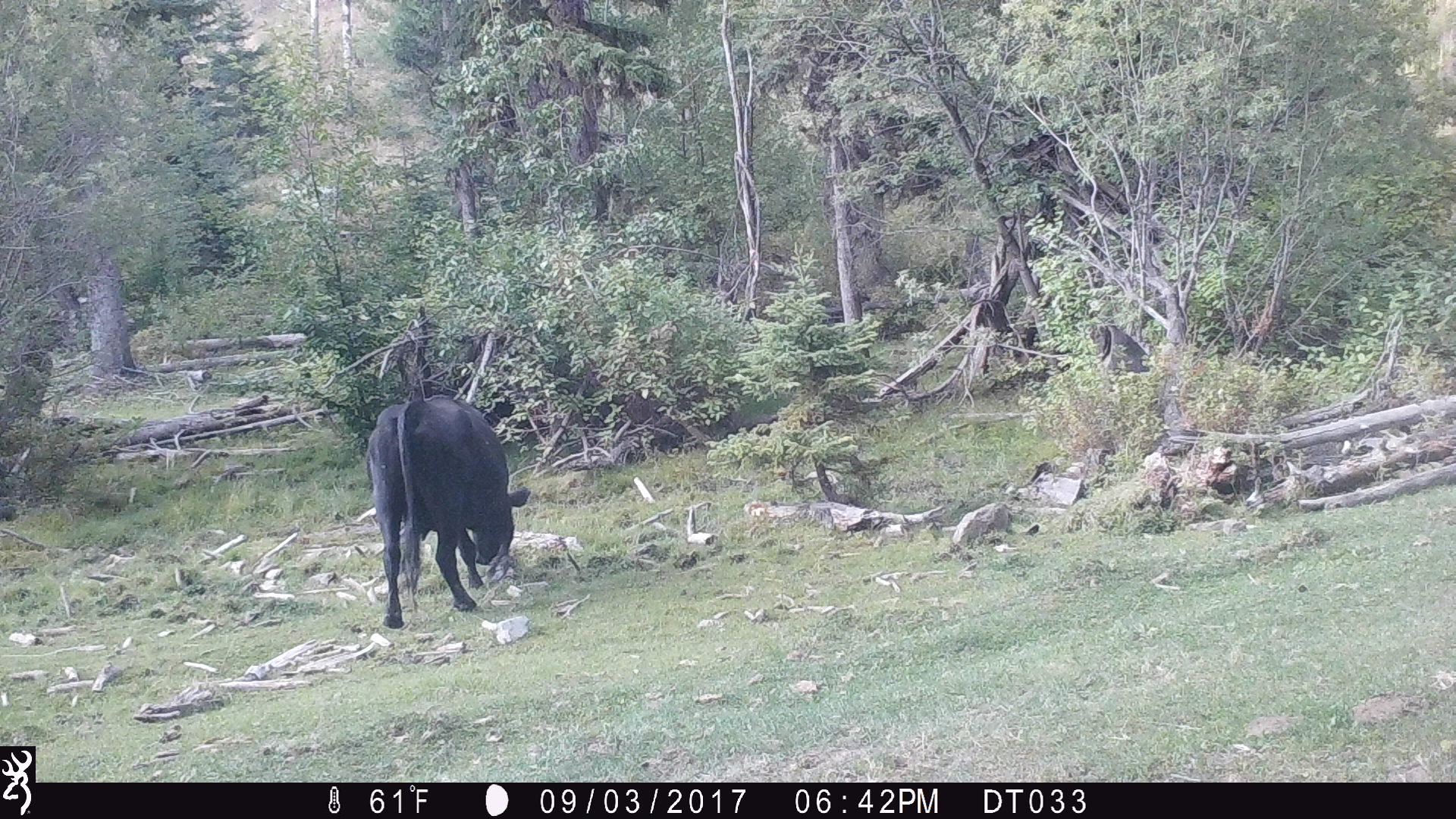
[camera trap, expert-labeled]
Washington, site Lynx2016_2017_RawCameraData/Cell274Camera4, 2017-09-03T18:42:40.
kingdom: Animalia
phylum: Chordata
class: Mammalia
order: Artiodactyla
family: Bovidae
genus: Bos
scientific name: Bos taurus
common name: domestic cattle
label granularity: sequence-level